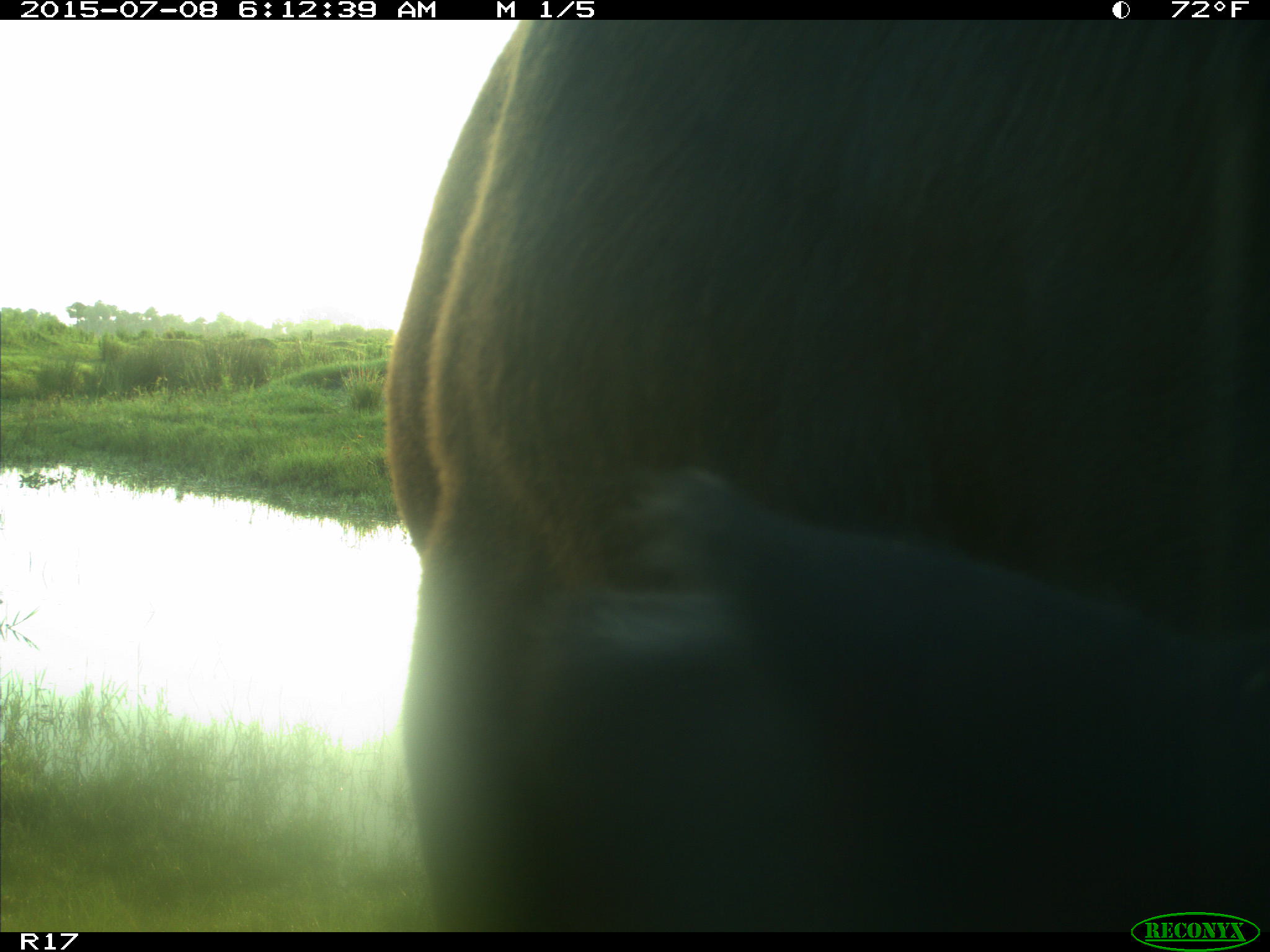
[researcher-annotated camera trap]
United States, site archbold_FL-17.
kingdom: Animalia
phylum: Chordata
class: Mammalia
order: Artiodactyla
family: Bovidae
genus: Bos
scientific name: Bos taurus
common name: domestic cow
Bos taurus (domestic cow).